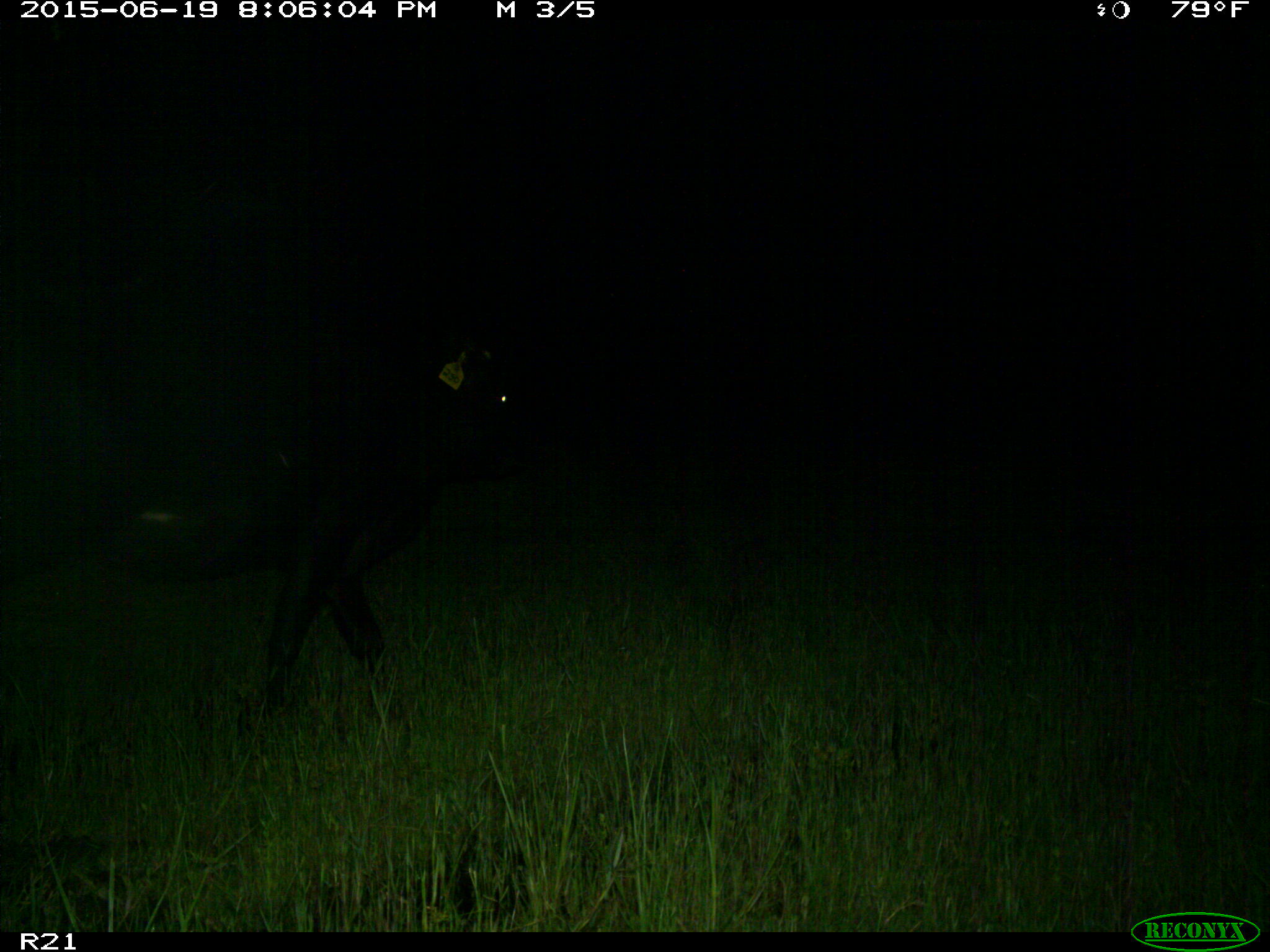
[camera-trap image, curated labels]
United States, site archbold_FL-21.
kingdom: Animalia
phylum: Chordata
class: Mammalia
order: Artiodactyla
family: Bovidae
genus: Bos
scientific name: Bos taurus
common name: domestic cow